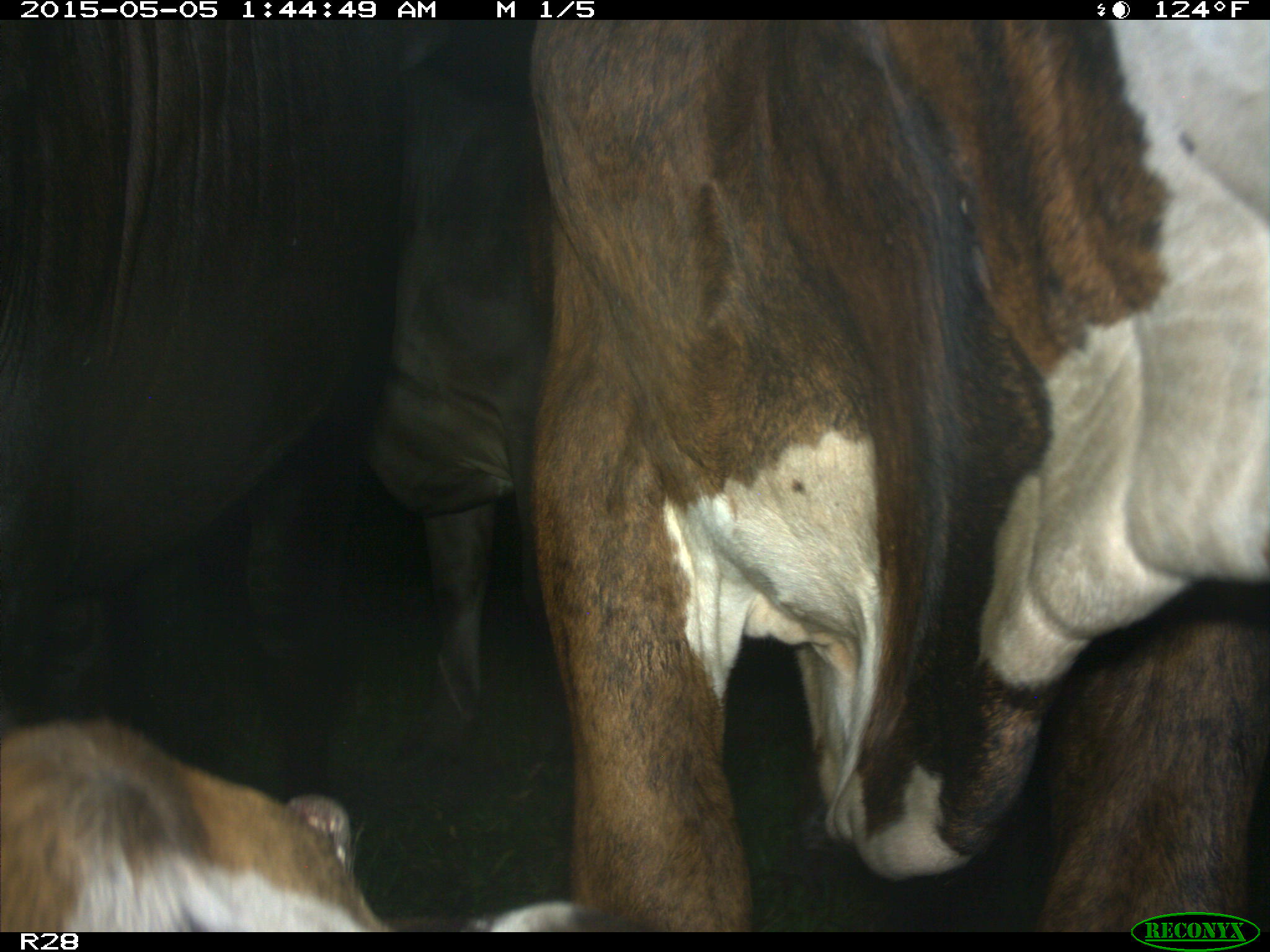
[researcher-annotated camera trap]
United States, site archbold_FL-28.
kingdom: Animalia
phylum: Chordata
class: Mammalia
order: Artiodactyla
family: Bovidae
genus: Bos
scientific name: Bos taurus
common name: domestic cow